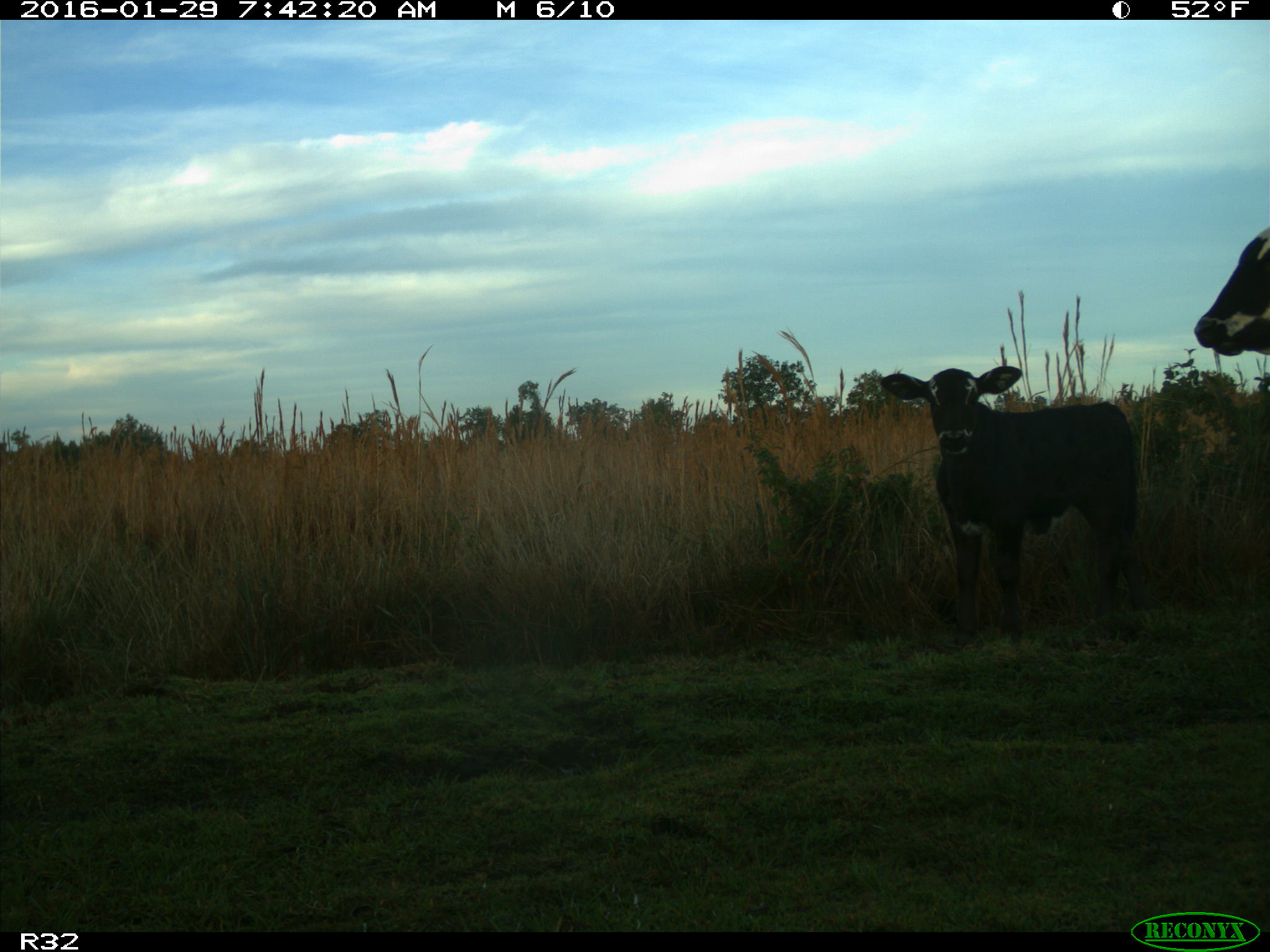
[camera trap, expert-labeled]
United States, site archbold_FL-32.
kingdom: Animalia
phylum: Chordata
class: Mammalia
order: Artiodactyla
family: Bovidae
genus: Bos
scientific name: Bos taurus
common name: domestic cow